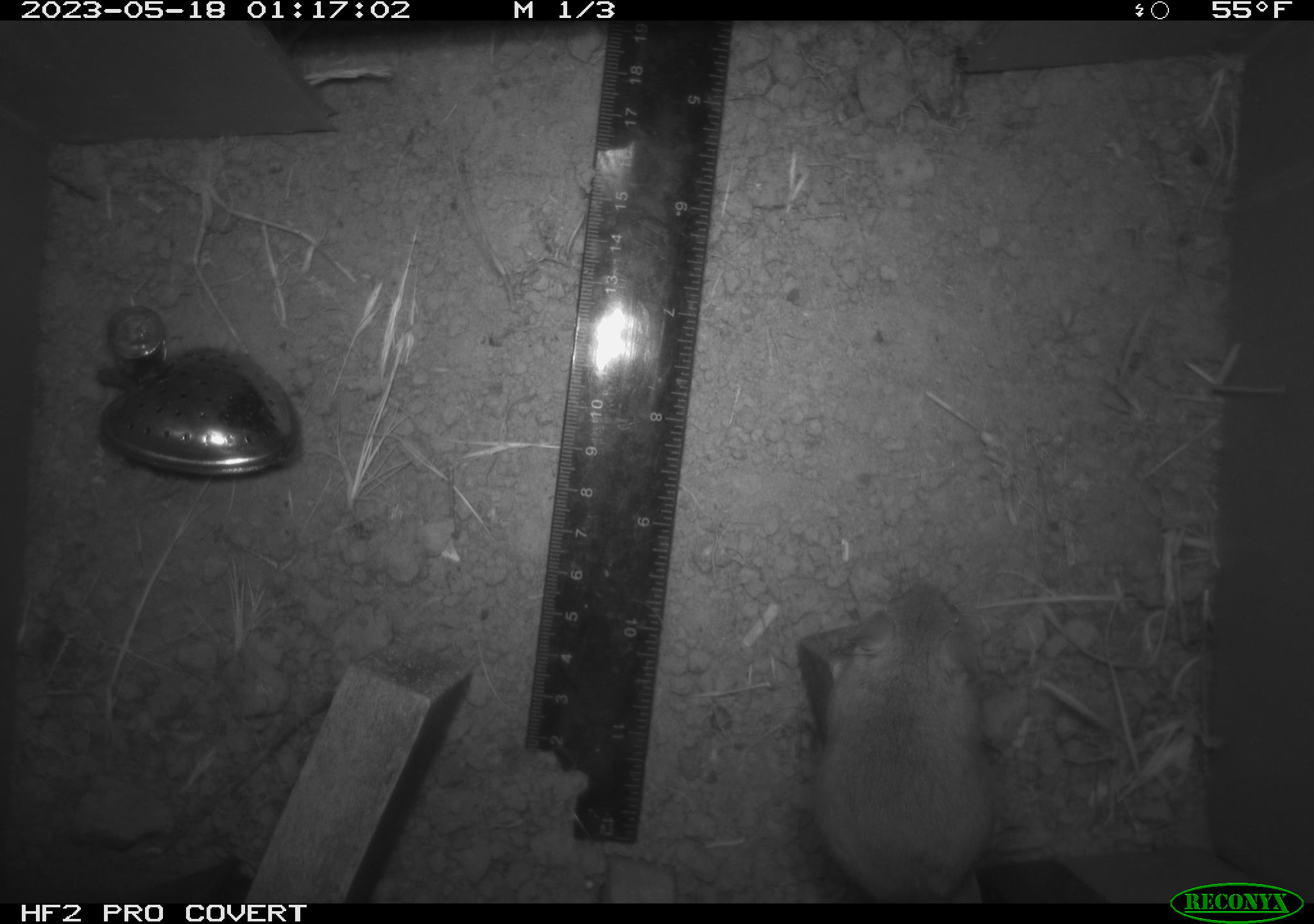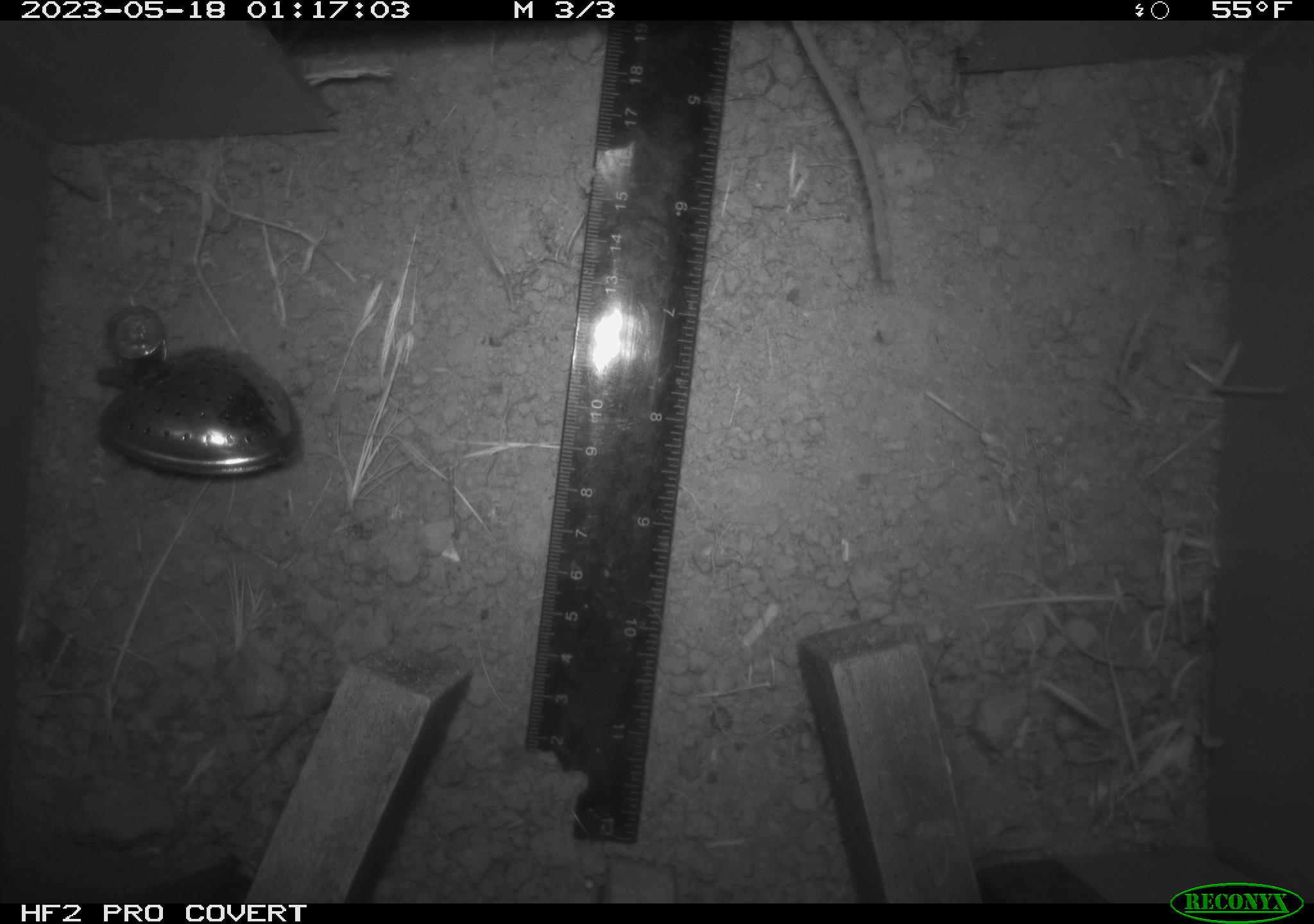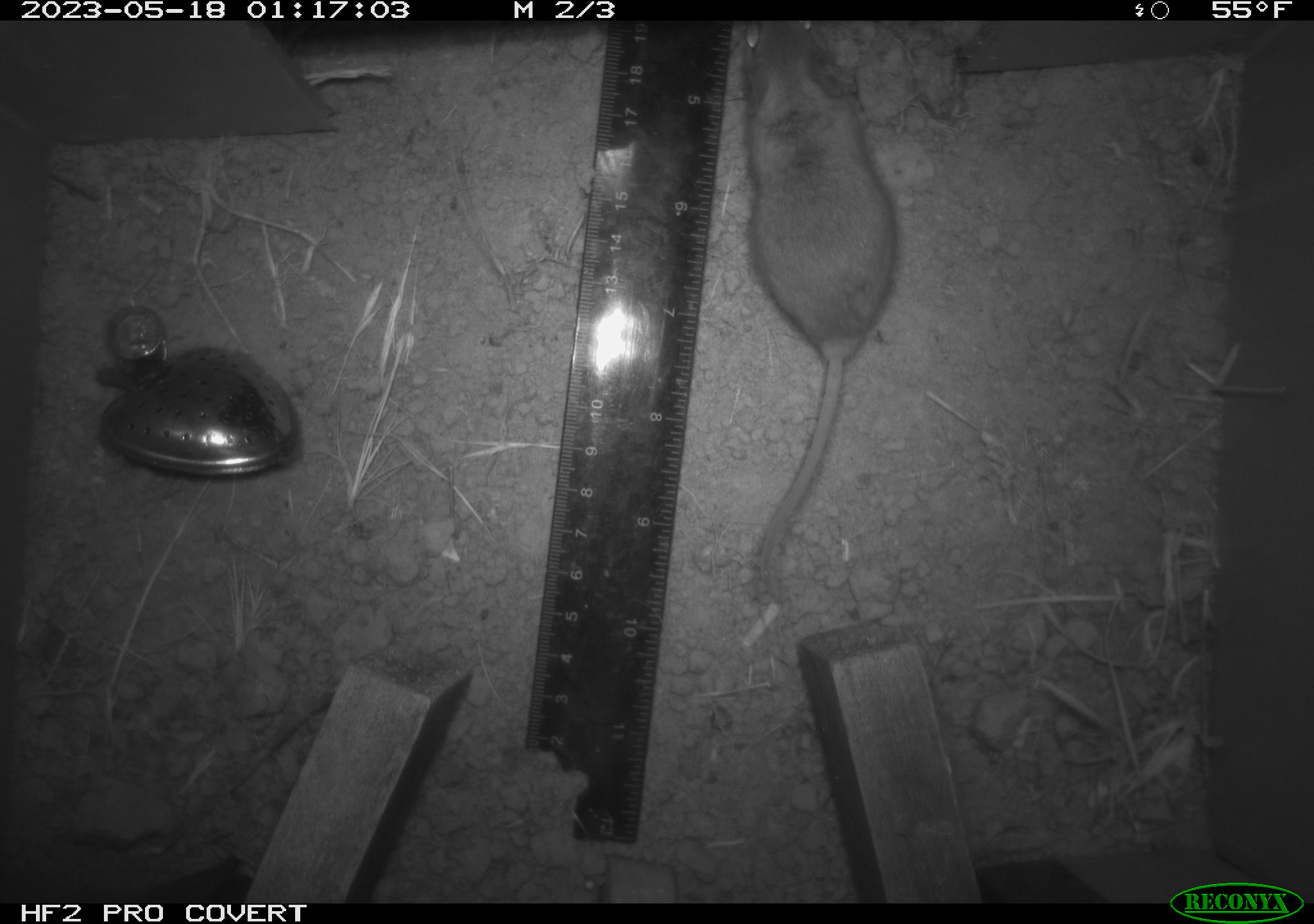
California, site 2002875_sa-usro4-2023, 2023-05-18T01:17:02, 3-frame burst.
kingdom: Animalia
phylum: Chordata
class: Mammalia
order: Rodentia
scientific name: Rodentia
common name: mouse species